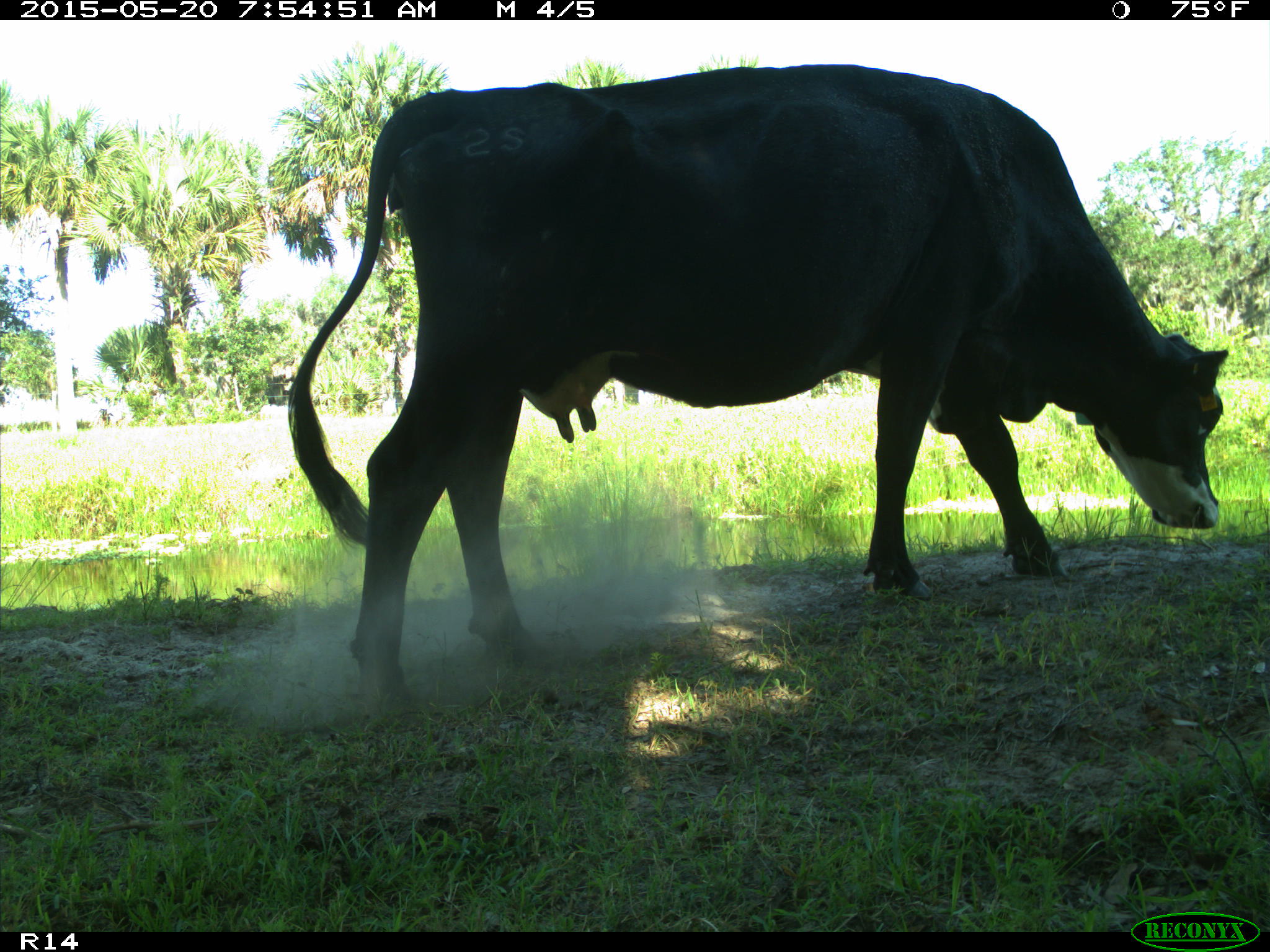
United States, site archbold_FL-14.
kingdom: Animalia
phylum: Chordata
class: Mammalia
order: Artiodactyla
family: Bovidae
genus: Bos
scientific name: Bos taurus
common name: domestic cow